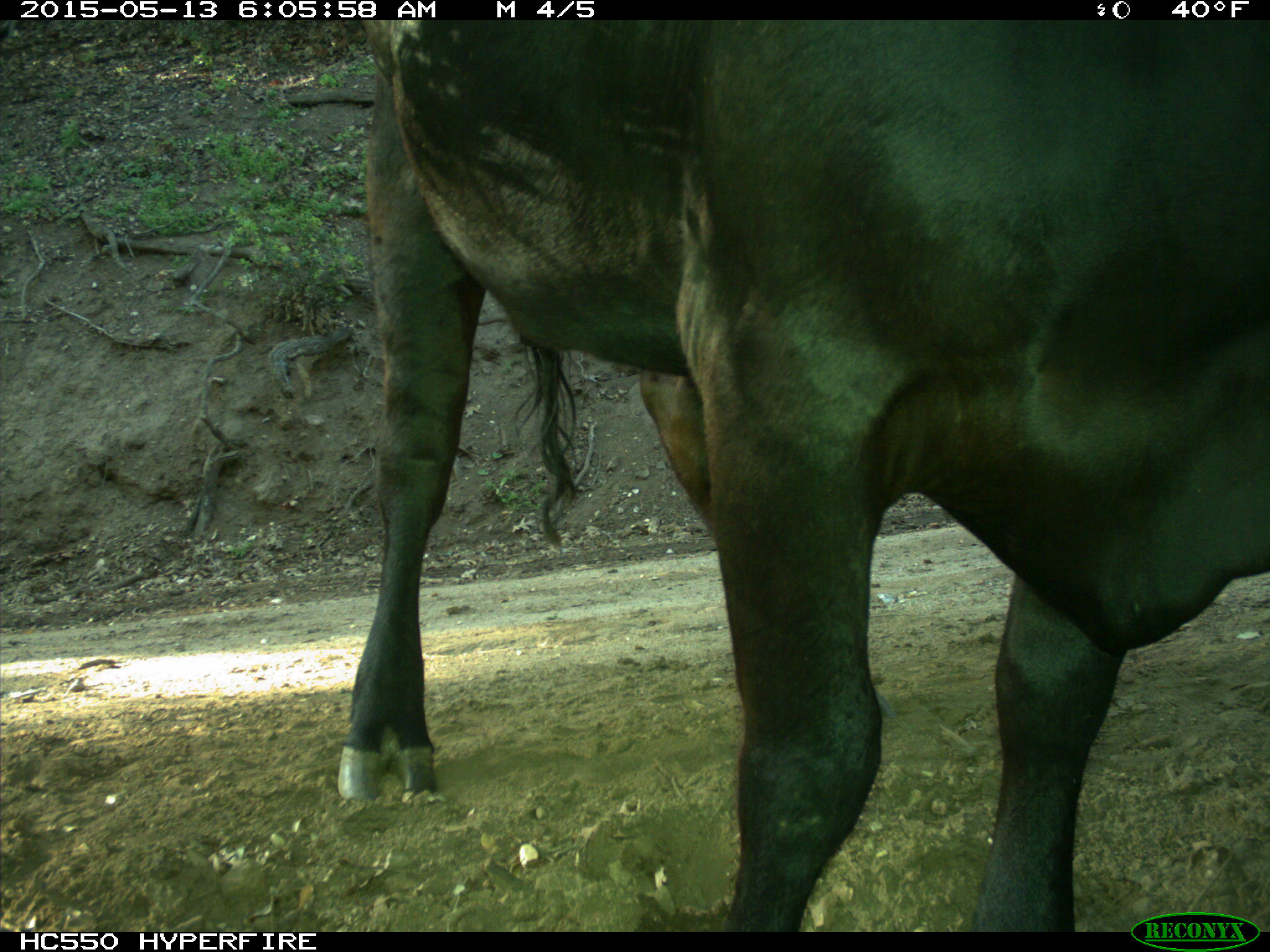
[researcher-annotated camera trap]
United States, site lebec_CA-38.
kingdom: Animalia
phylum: Chordata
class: Mammalia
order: Artiodactyla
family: Bovidae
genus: Bos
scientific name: Bos taurus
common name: domestic cow